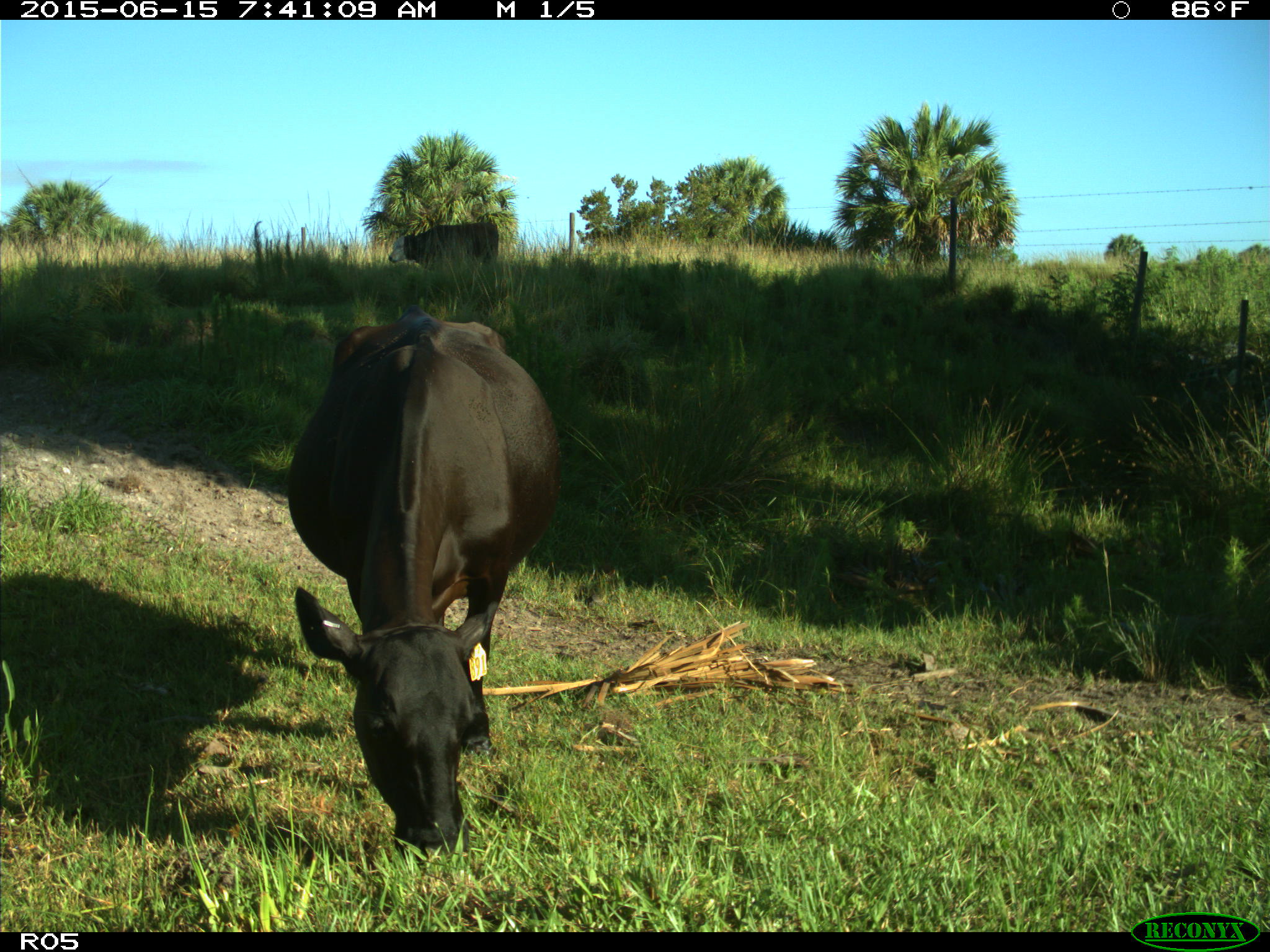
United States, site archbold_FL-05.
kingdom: Animalia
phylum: Chordata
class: Mammalia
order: Artiodactyla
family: Bovidae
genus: Bos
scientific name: Bos taurus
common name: domestic cow